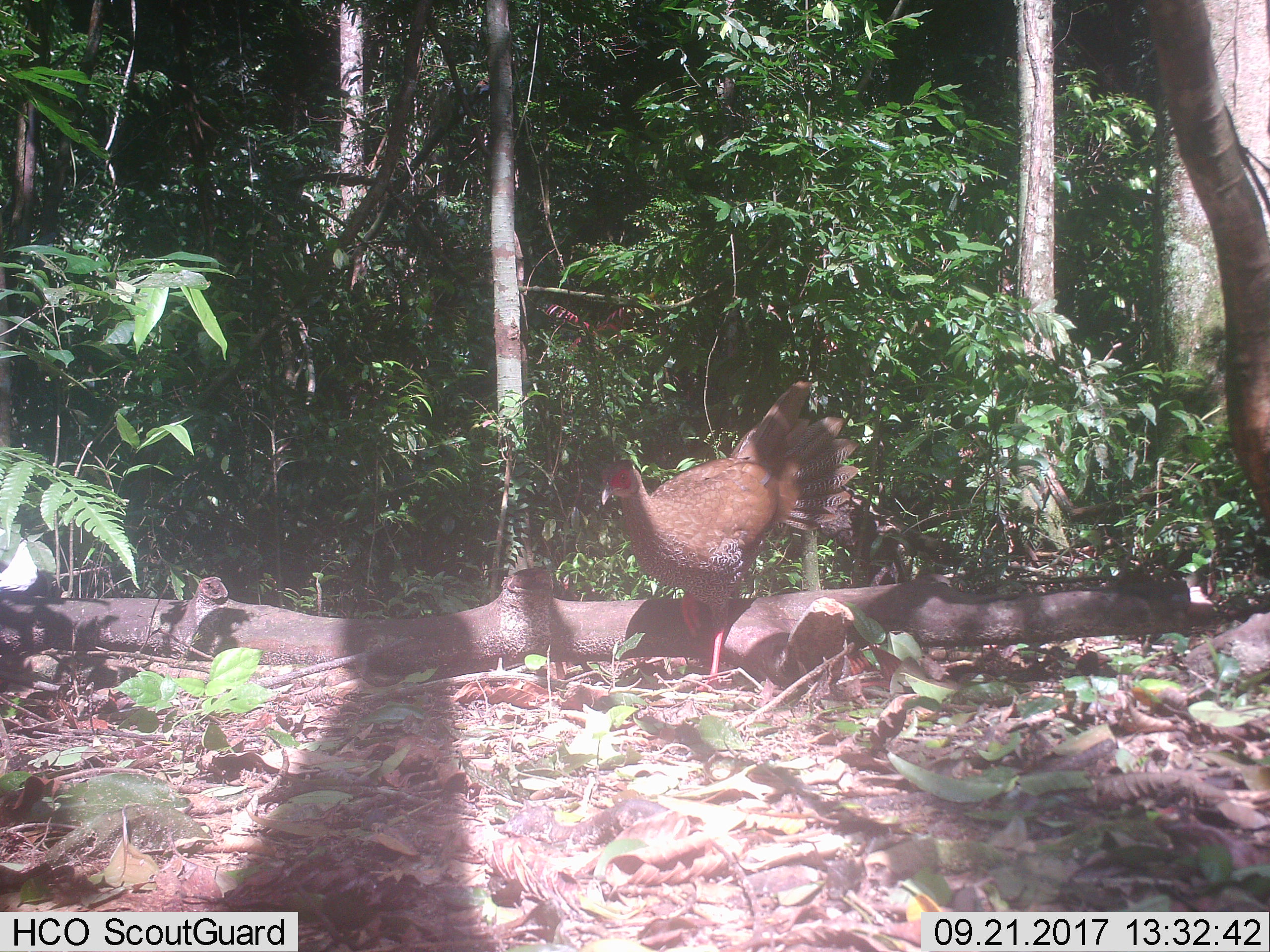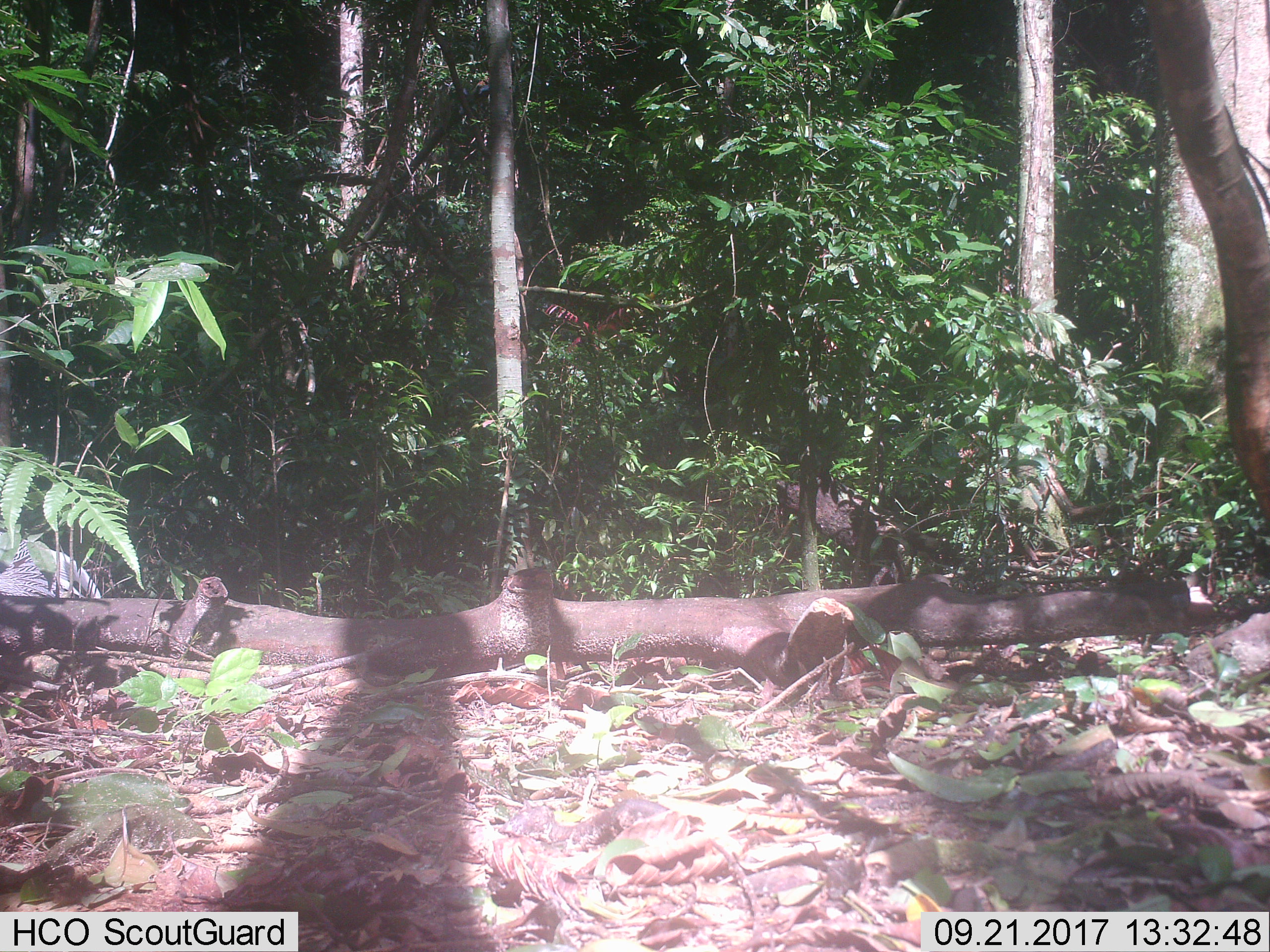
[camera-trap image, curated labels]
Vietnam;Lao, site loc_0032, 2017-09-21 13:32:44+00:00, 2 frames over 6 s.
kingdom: Animalia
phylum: Chordata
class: Aves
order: Galliformes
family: Phasianidae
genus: Lophura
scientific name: Lophura nycthemera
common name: silver pheasant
Silver pheasant (Lophura nycthemera). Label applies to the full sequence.